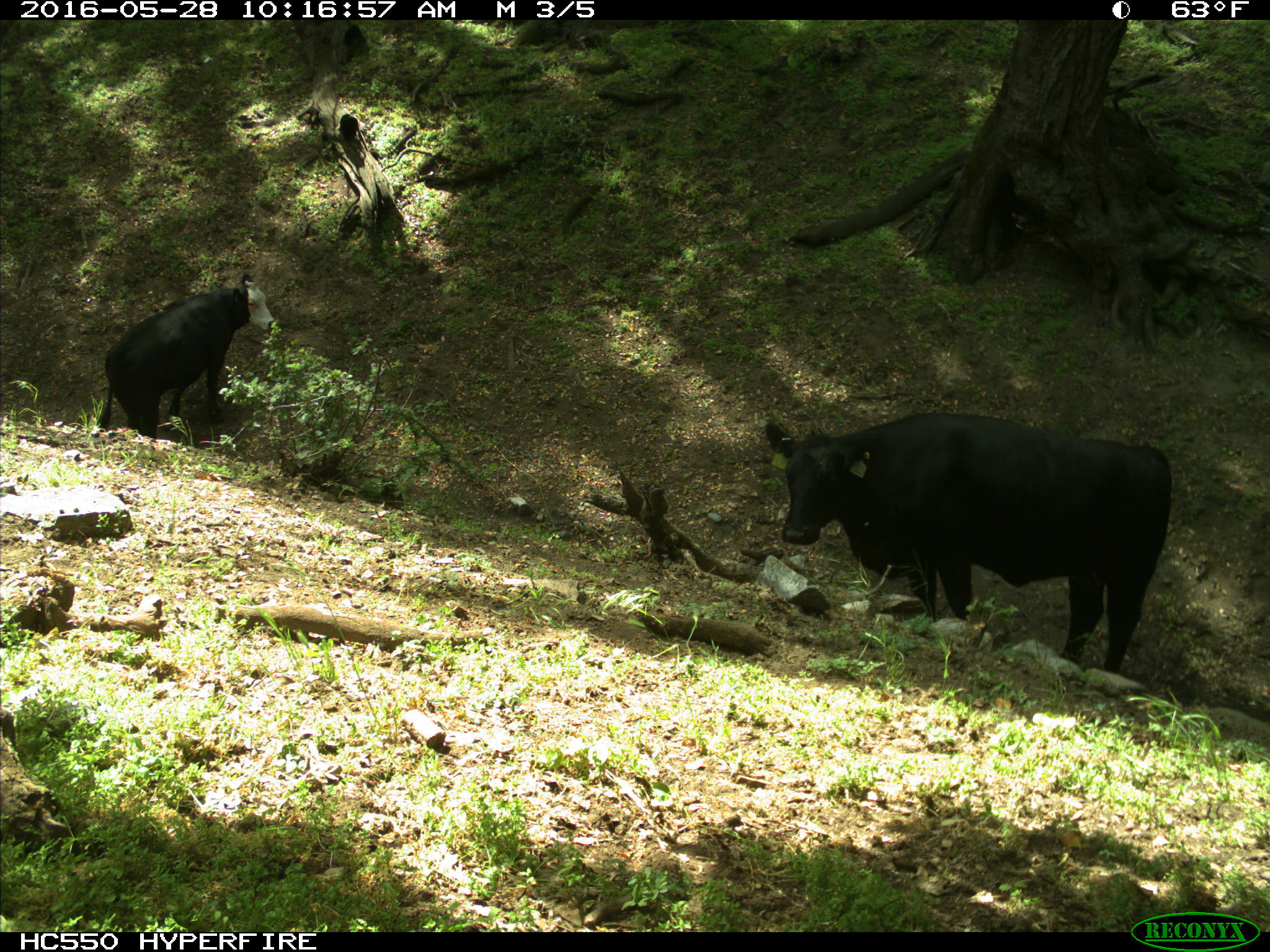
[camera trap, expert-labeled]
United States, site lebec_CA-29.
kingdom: Animalia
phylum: Chordata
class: Mammalia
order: Artiodactyla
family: Bovidae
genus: Bos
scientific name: Bos taurus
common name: domestic cow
Bos taurus (domestic cow).